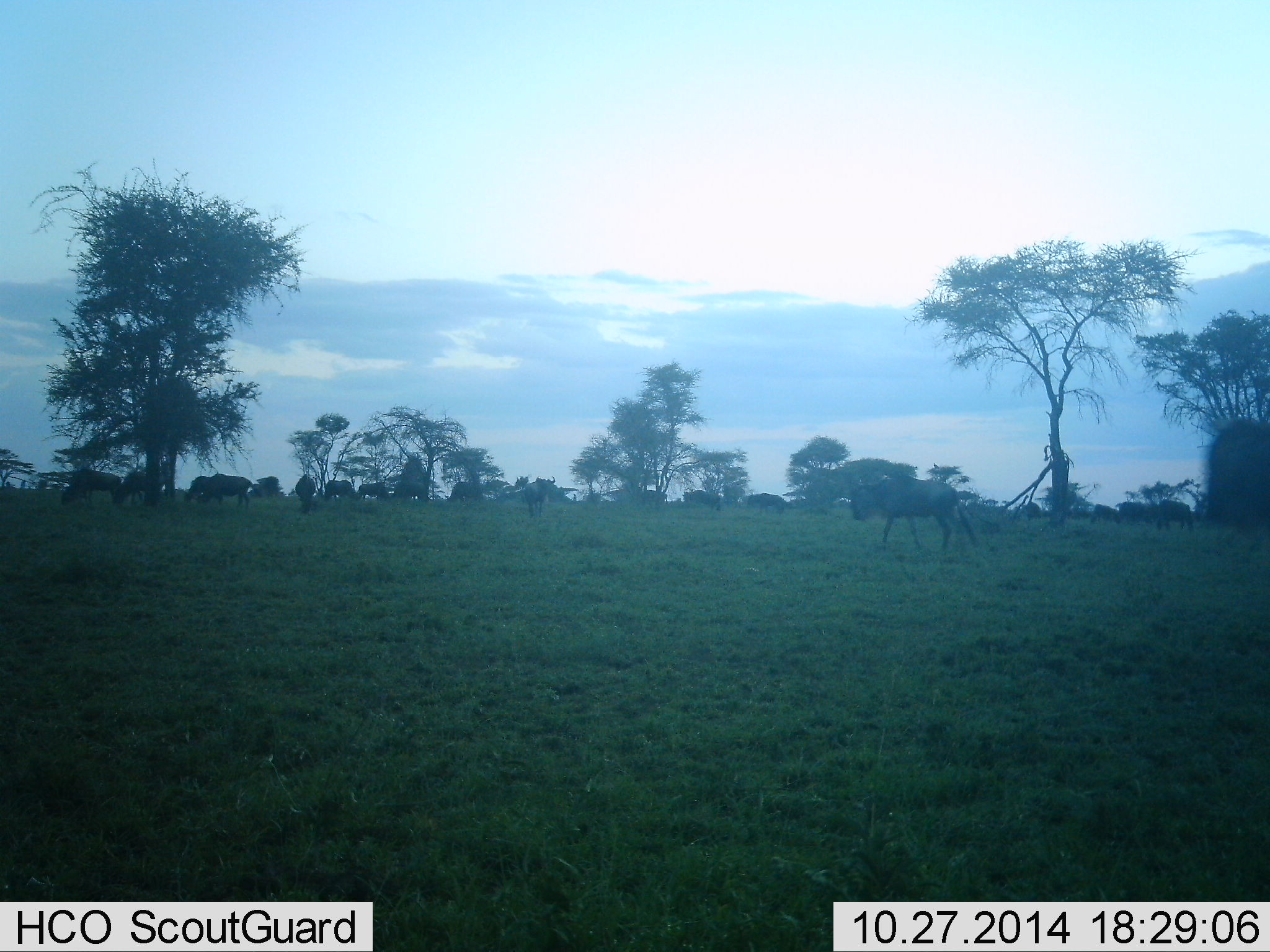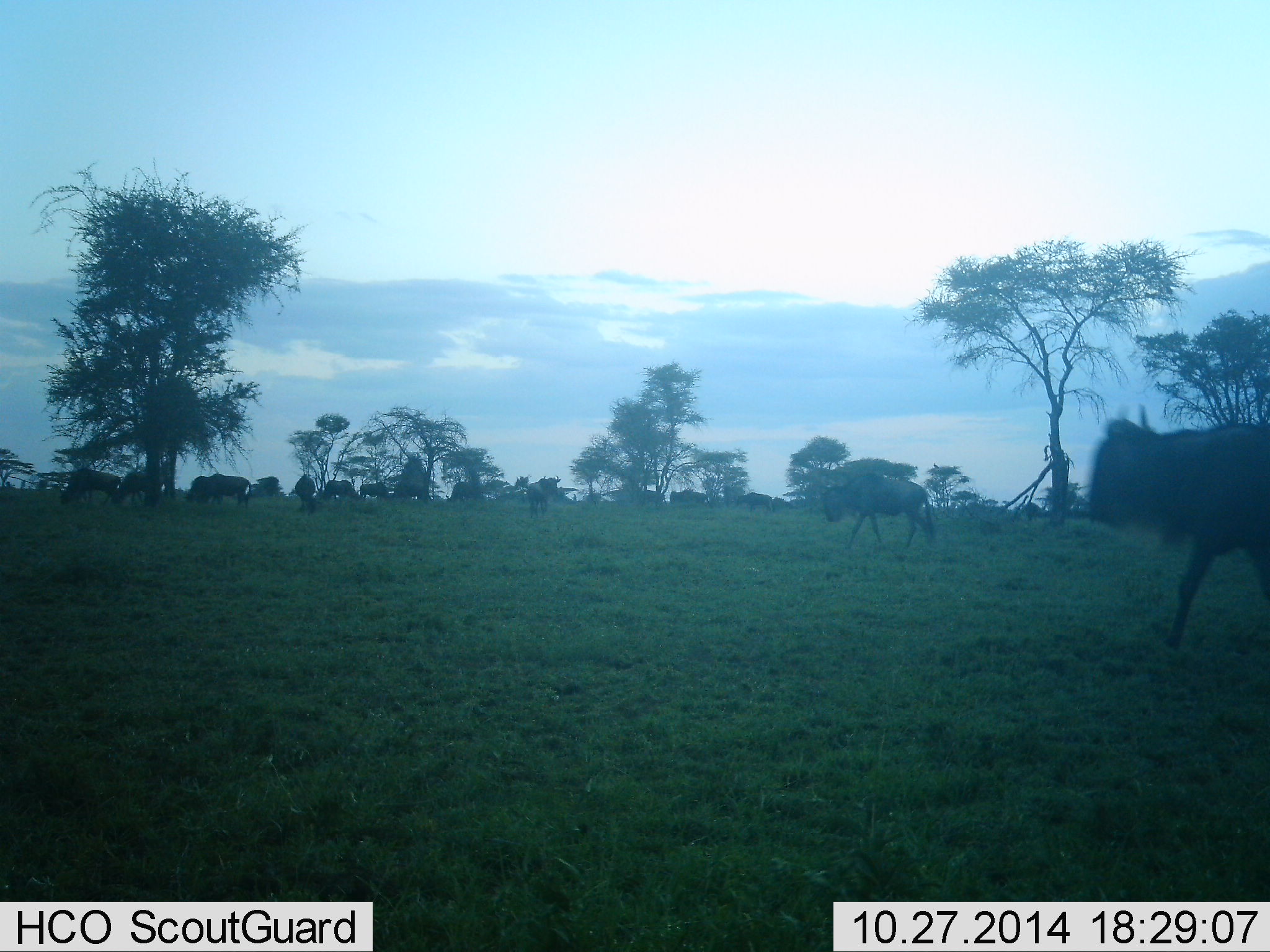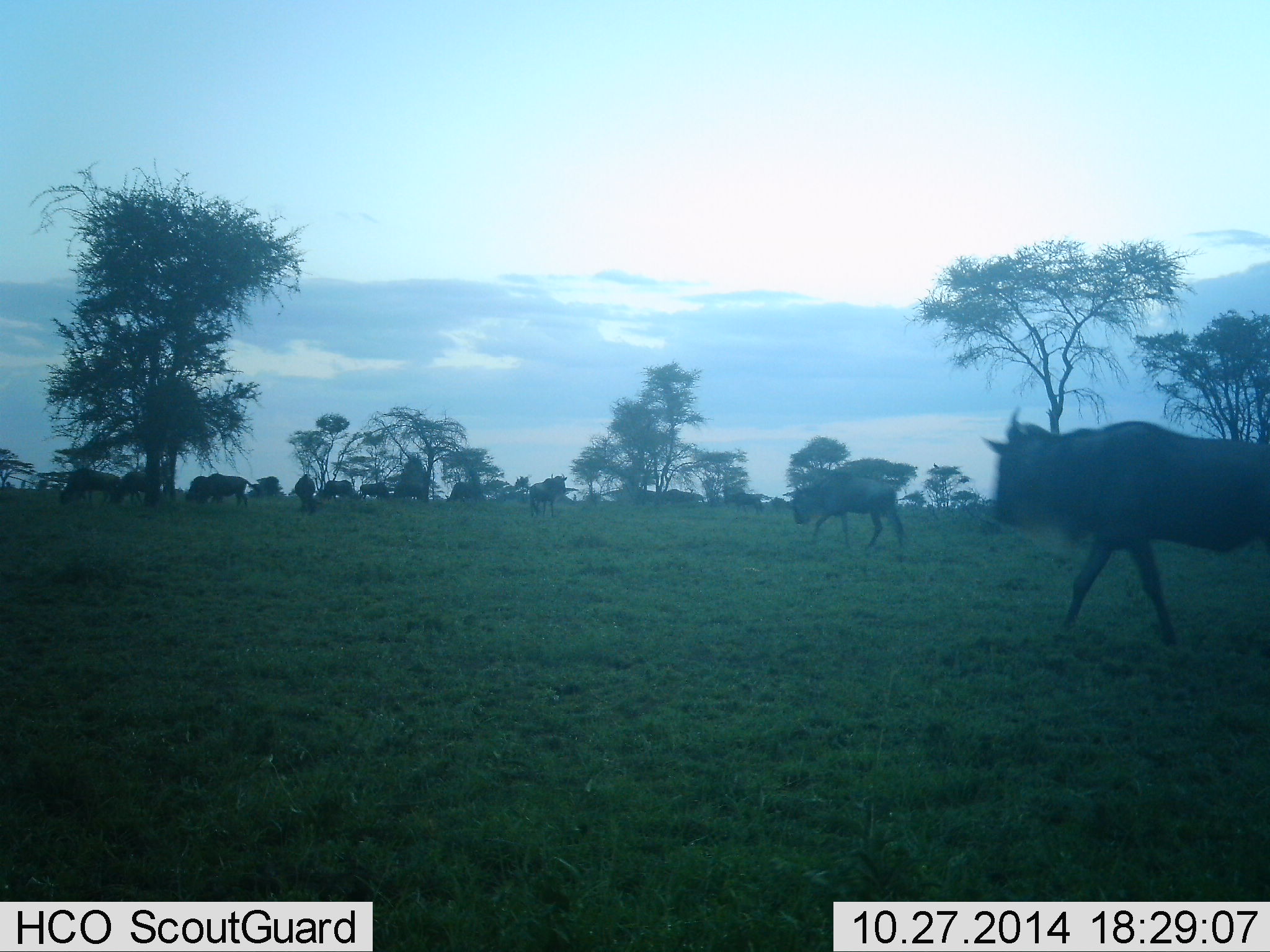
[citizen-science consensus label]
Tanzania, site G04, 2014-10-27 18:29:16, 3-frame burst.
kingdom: Animalia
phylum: Chordata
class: Mammalia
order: Artiodactyla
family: Bovidae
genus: Connochaetes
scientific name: Connochaetes taurinus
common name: blue wildebeest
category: wildebeest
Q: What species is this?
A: Wildebeest (blue wildebeest) (Connochaetes taurinus).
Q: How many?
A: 11-50.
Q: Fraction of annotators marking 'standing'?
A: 20%.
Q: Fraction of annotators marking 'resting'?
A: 0%.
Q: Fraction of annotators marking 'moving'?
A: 100%.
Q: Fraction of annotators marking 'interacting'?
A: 0%.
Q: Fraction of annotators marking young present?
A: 0%.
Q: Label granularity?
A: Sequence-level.